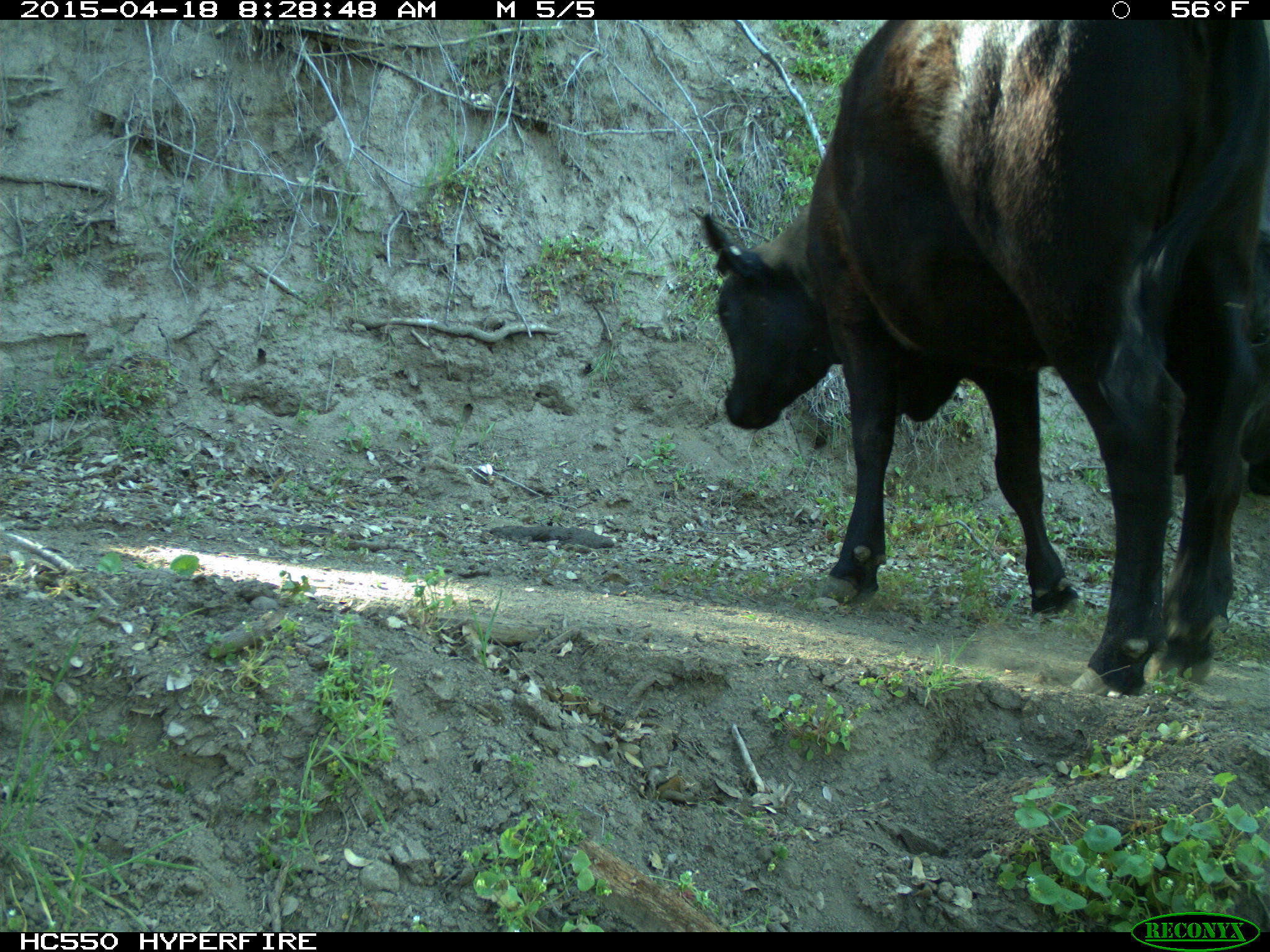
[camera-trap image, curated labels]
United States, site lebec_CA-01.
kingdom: Animalia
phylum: Chordata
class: Mammalia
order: Artiodactyla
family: Bovidae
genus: Bos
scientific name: Bos taurus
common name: domestic cow